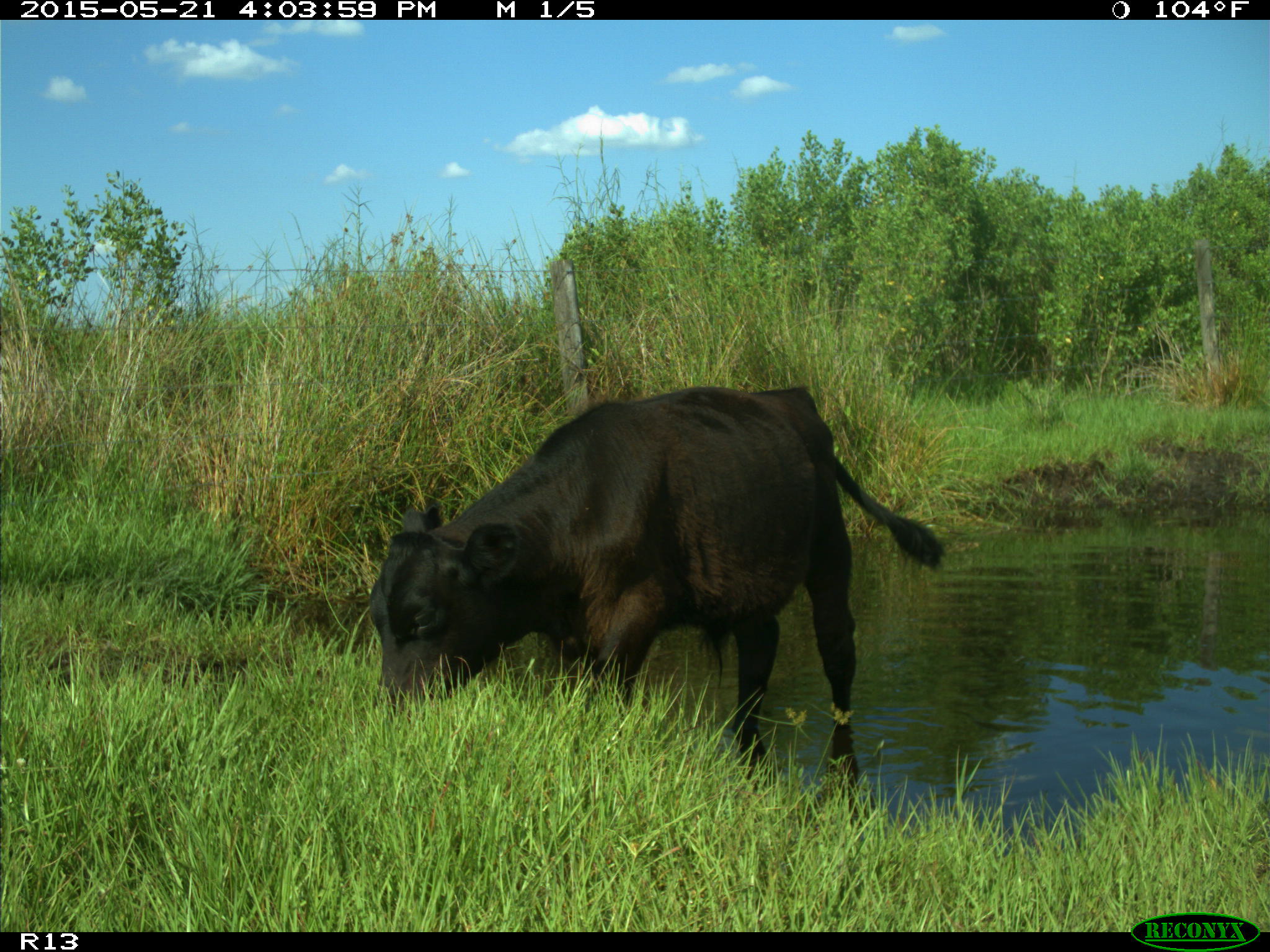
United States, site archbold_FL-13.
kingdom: Animalia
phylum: Chordata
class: Mammalia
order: Artiodactyla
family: Bovidae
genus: Bos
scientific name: Bos taurus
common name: domestic cow